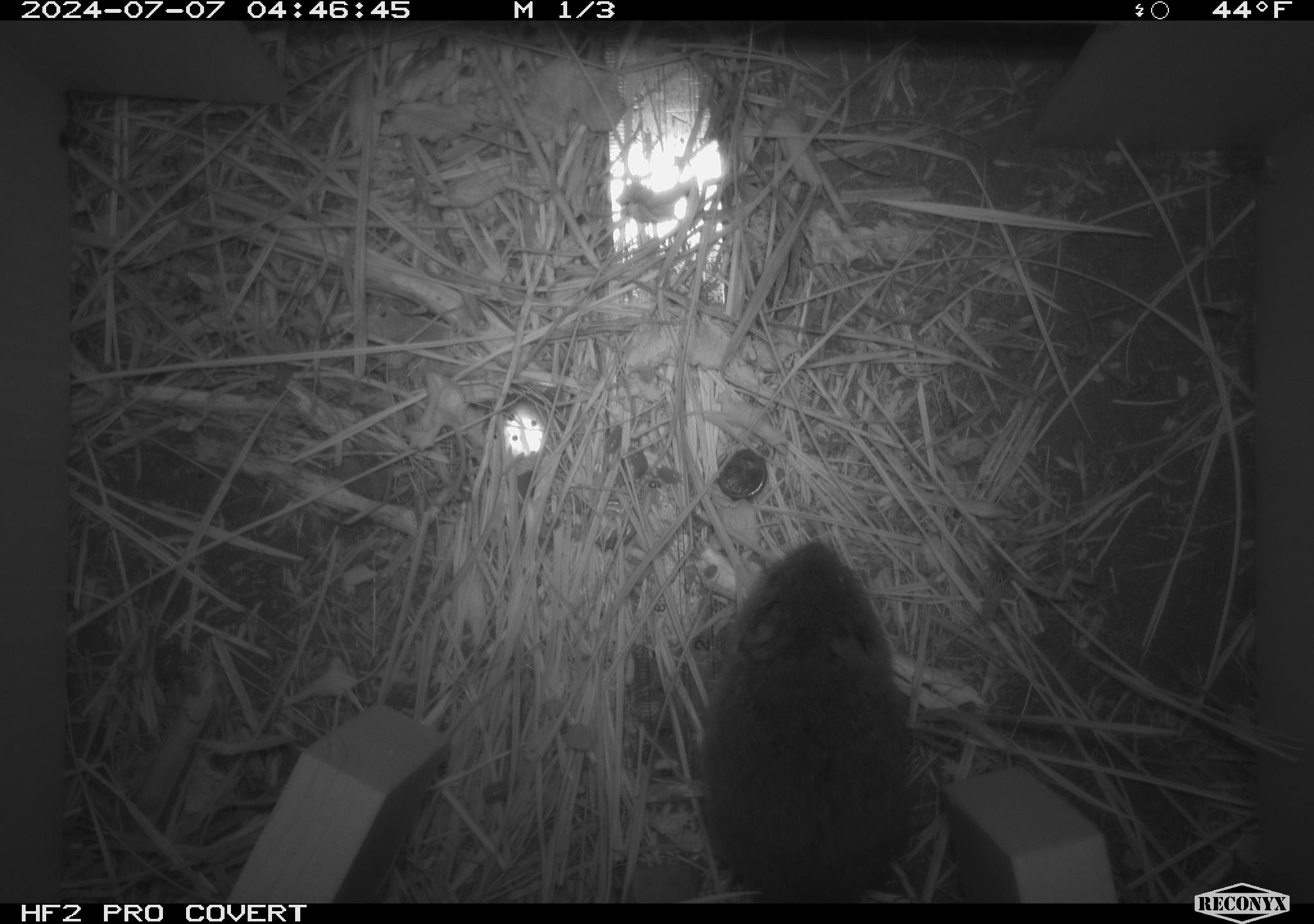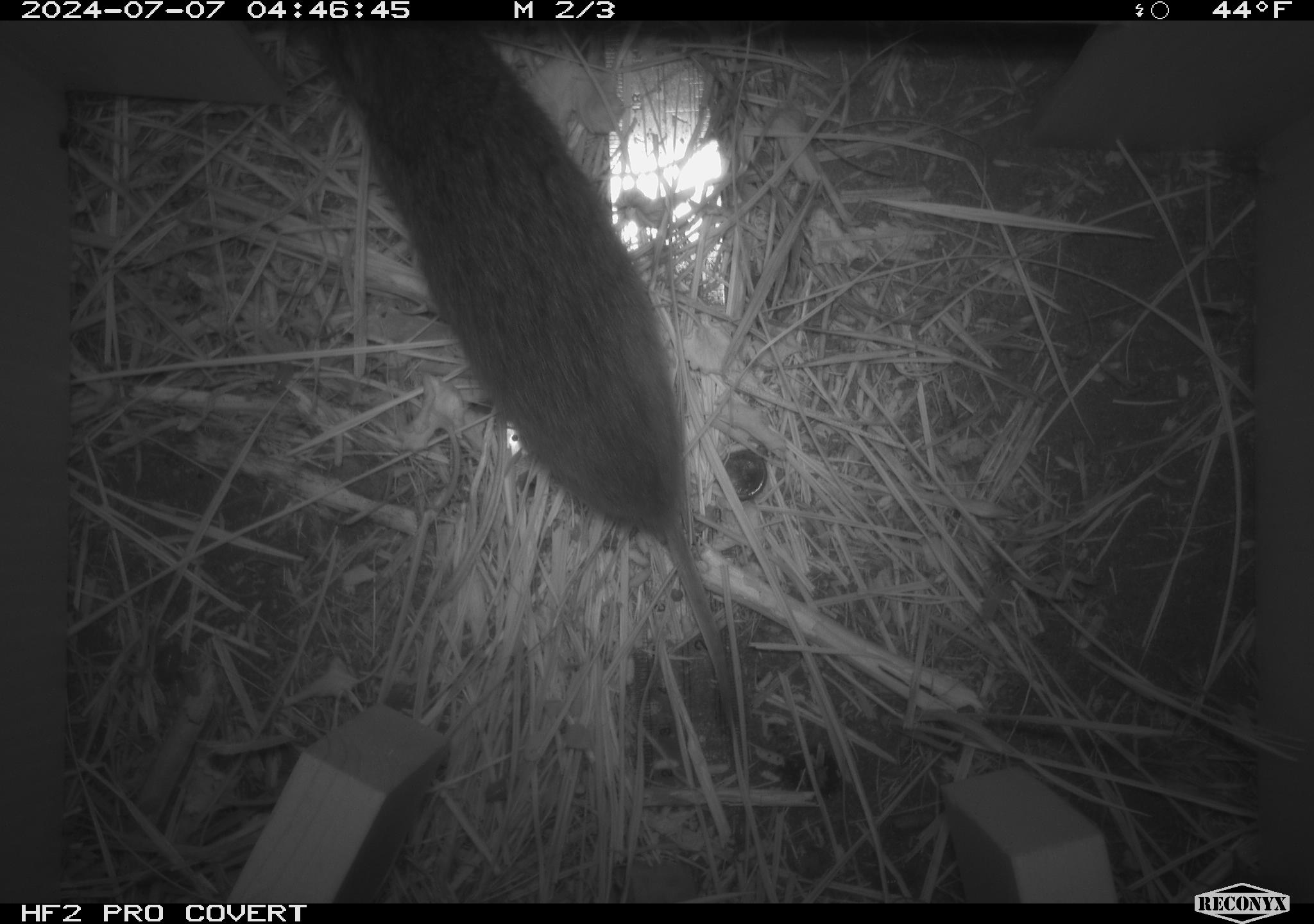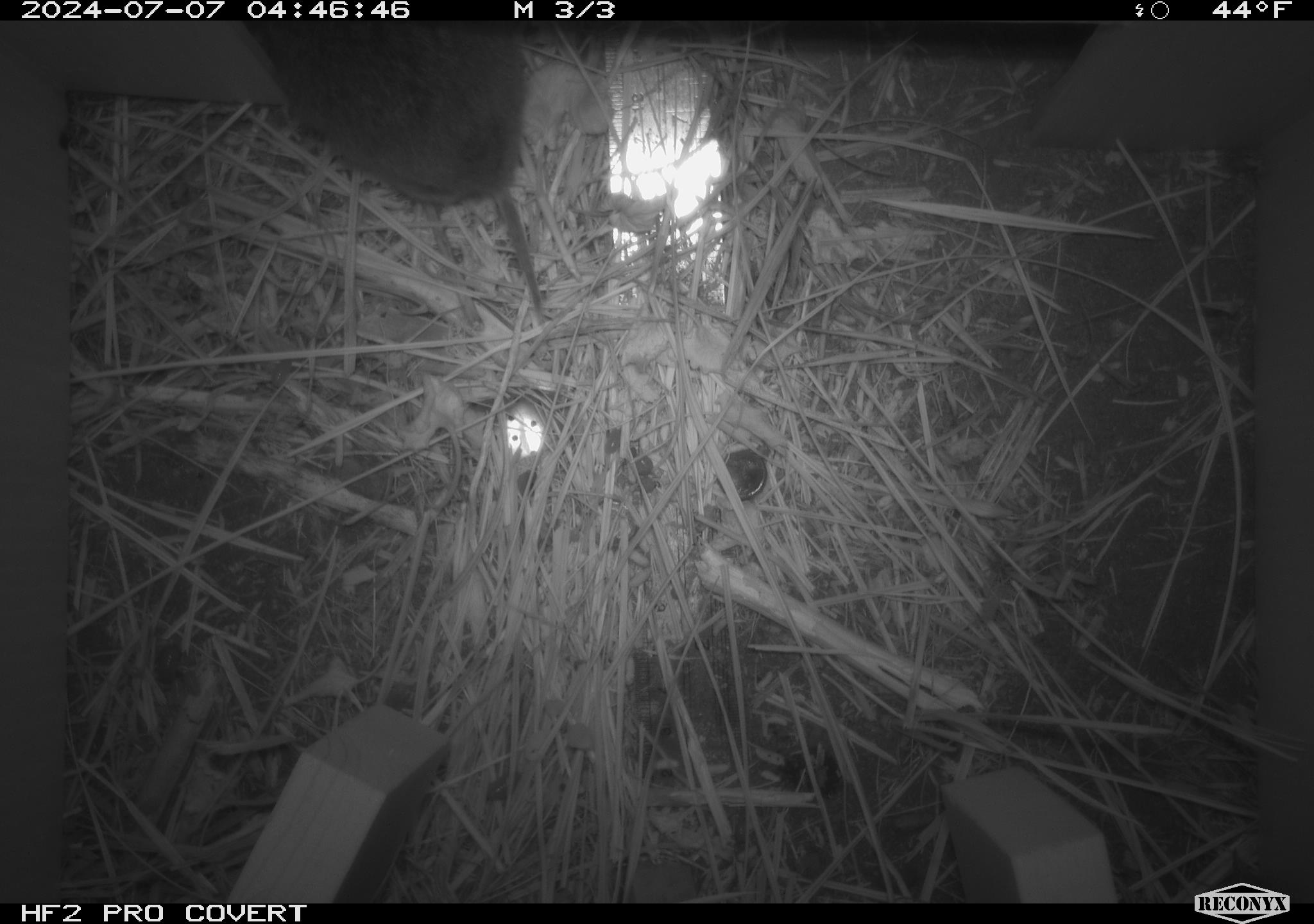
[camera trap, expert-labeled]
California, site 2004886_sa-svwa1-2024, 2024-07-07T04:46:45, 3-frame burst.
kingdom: Animalia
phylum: Chordata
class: Mammalia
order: Rodentia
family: Cricetidae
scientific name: Arvicolinae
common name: voles, lemmings, and muskrats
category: arvicolinae subfamily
Arvicolinae subfamily (voles, lemmings, and muskrats) (Arvicolinae).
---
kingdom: Animalia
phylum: Arthropoda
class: Malacostraca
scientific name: Malacostraca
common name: amphipods, crabs, isopods, krill, lobsters and shrimps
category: malacostracan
Malacostracan (amphipods, crabs, isopods, krill, lobsters and shrimps) (Malacostraca).